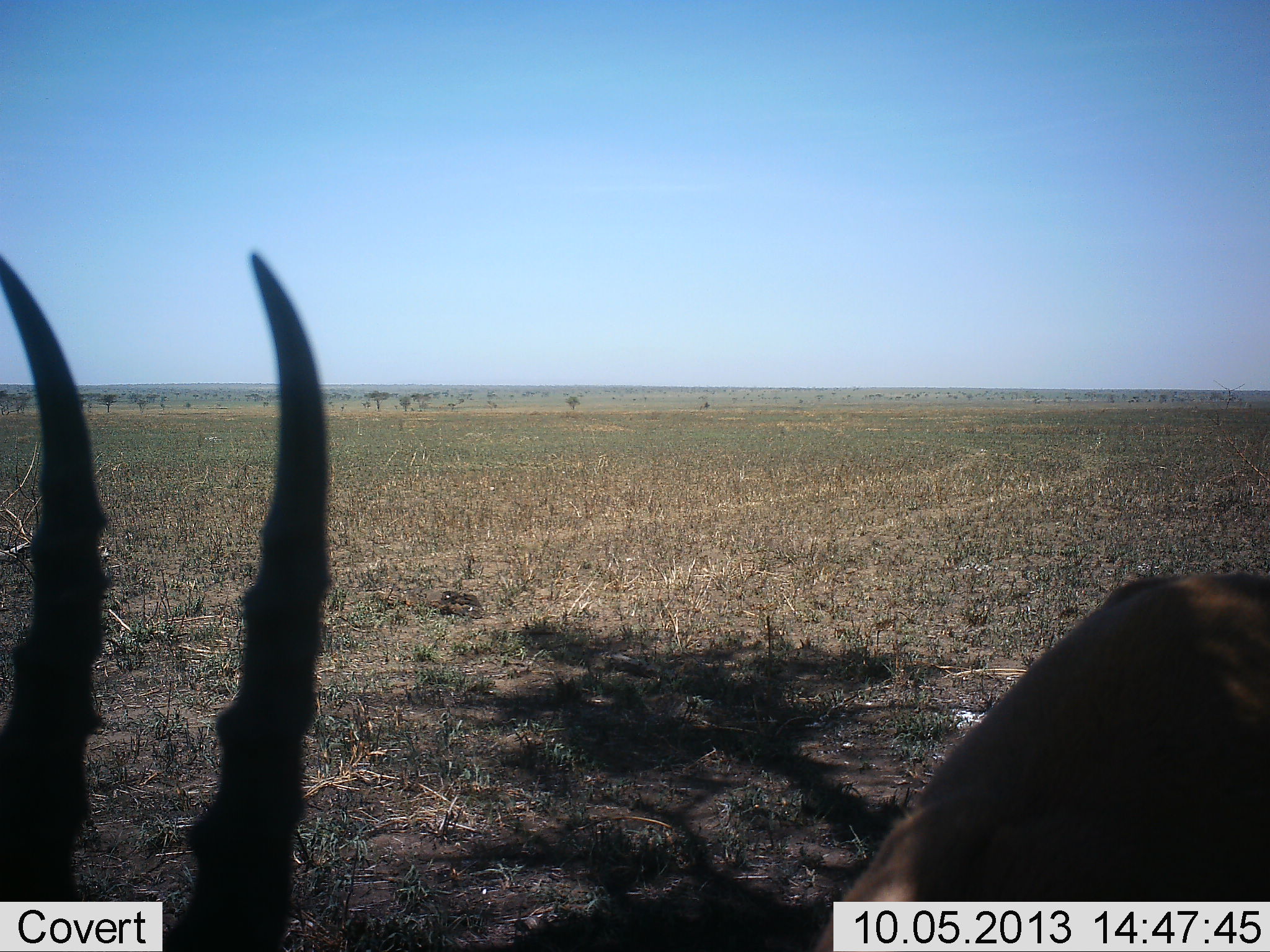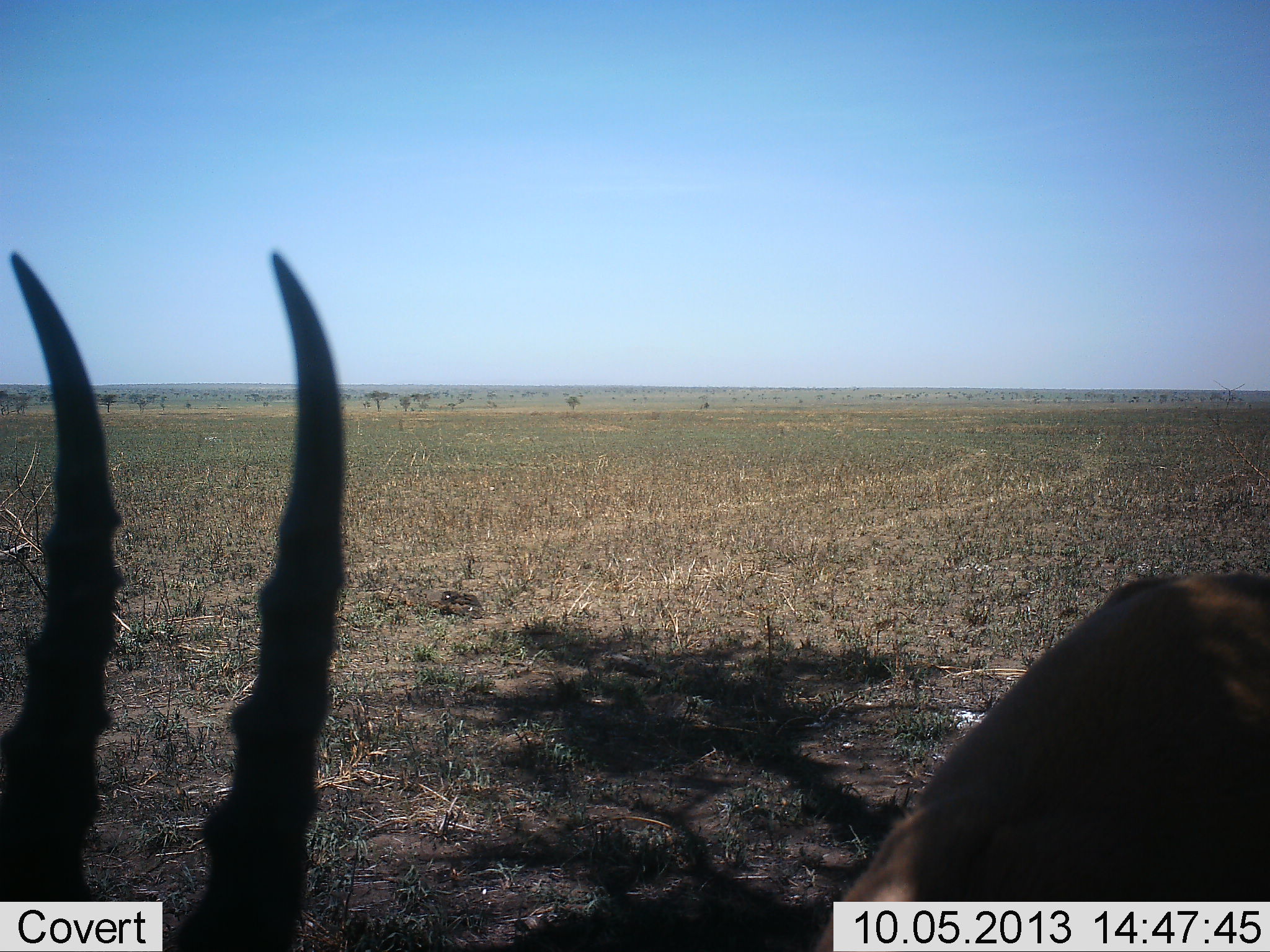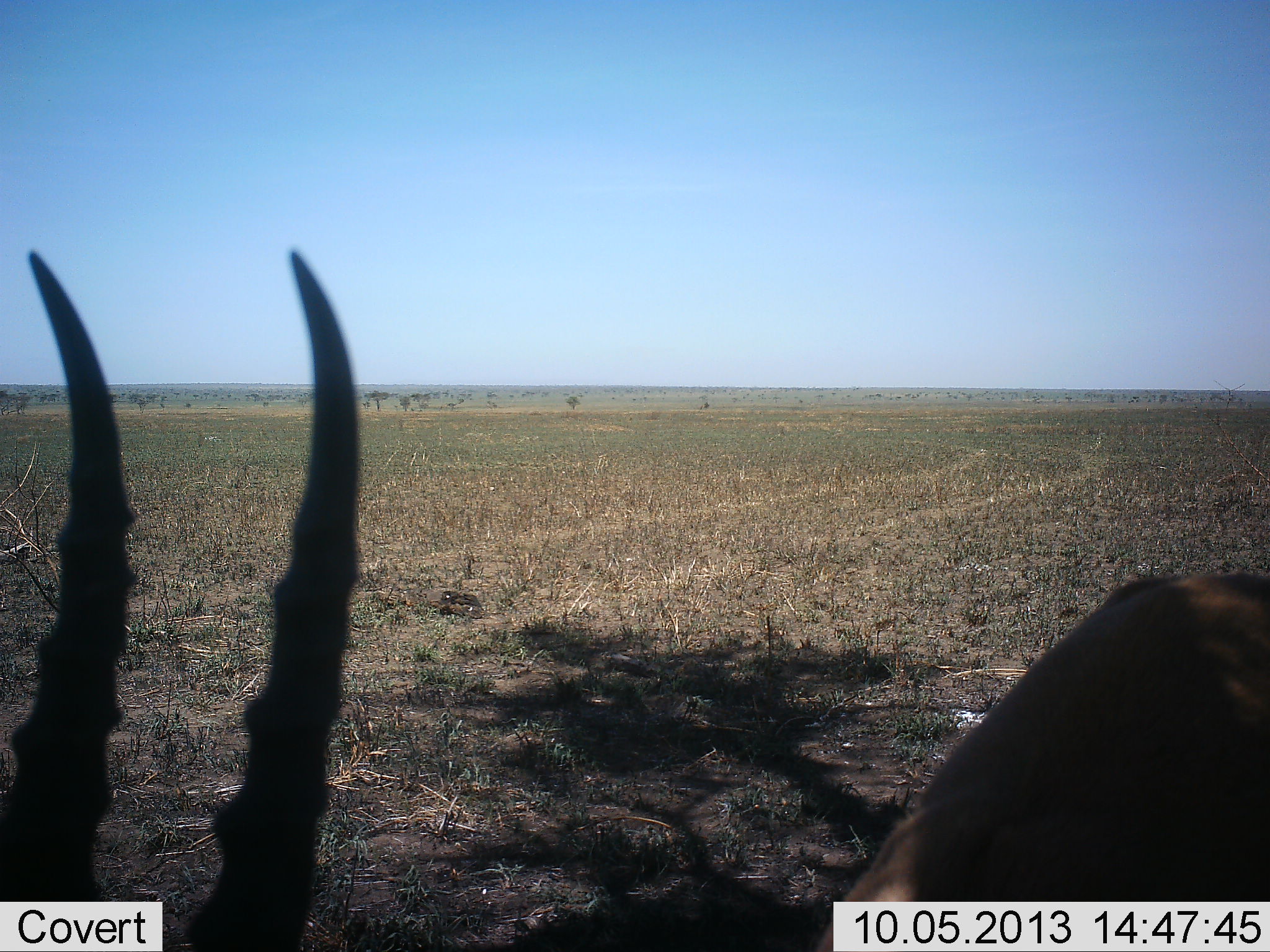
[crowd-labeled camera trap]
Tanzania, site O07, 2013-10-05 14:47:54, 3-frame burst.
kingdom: Animalia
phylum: Chordata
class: Mammalia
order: Artiodactyla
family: Bovidae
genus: Eudorcas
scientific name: Eudorcas thomsonii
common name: thomson's gazelle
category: gazellethomsons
Gazellethomsons (thomson's gazelle) (Eudorcas thomsonii), count 1. Behavior (volunteer vote fractions): standing 71%, resting 7%, moving 7%, interacting 0%. Young present (vote fraction): 0%. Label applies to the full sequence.